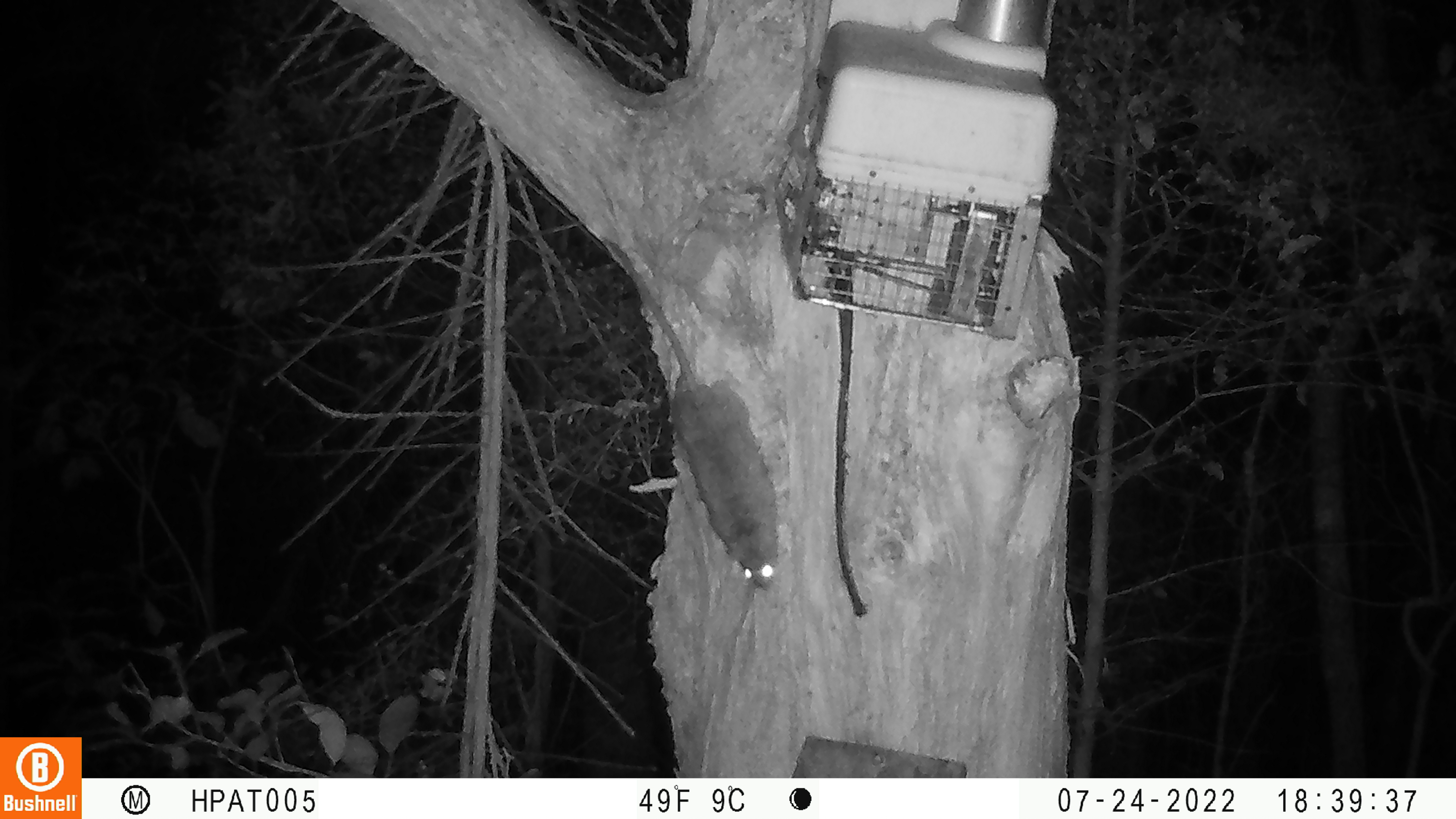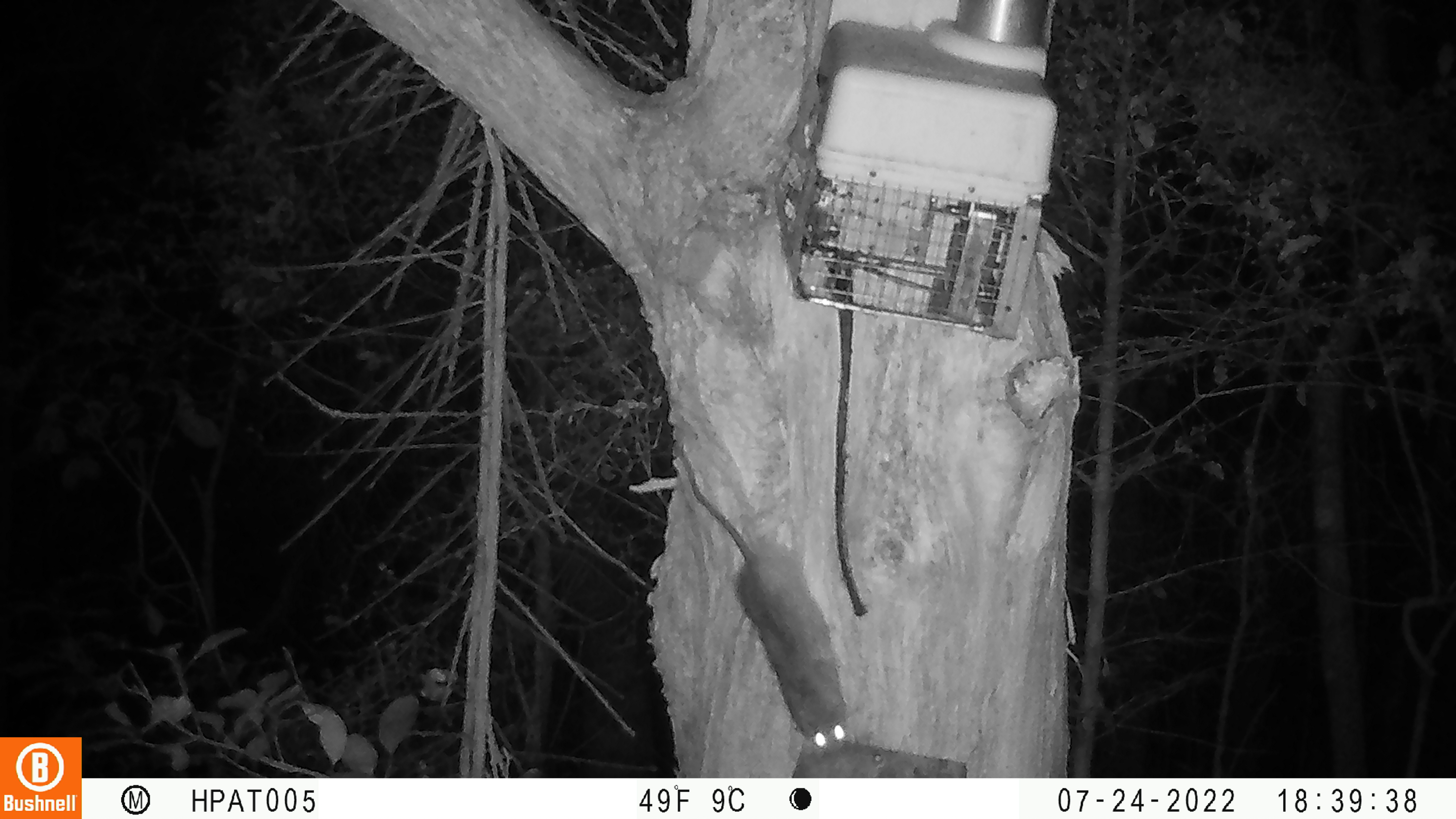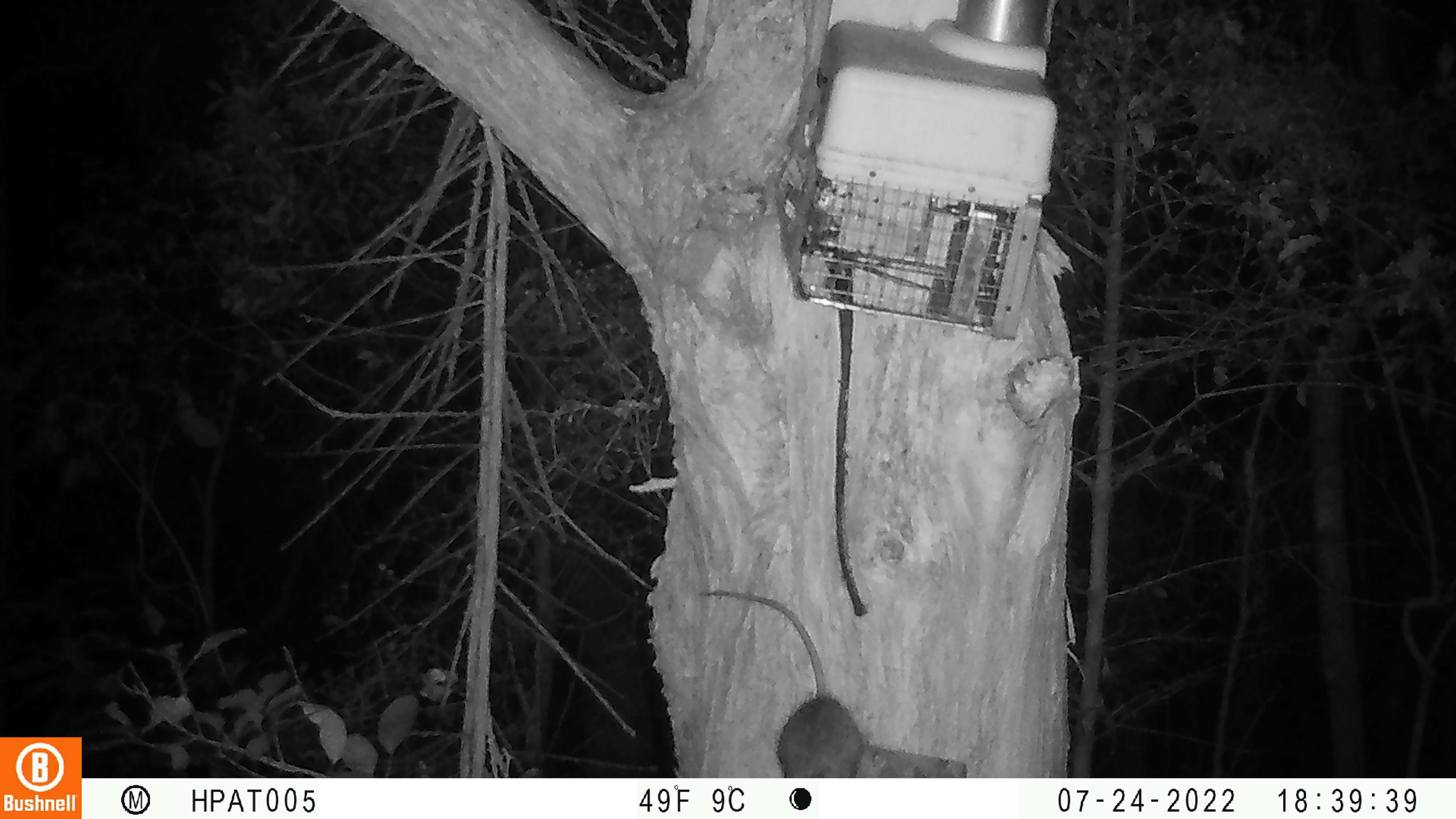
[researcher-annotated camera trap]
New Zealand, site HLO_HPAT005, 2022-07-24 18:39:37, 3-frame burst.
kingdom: Animalia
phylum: Chordata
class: Mammalia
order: Rodentia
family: Muridae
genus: Rattus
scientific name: Rattus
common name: rat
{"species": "rat (Rattus)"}